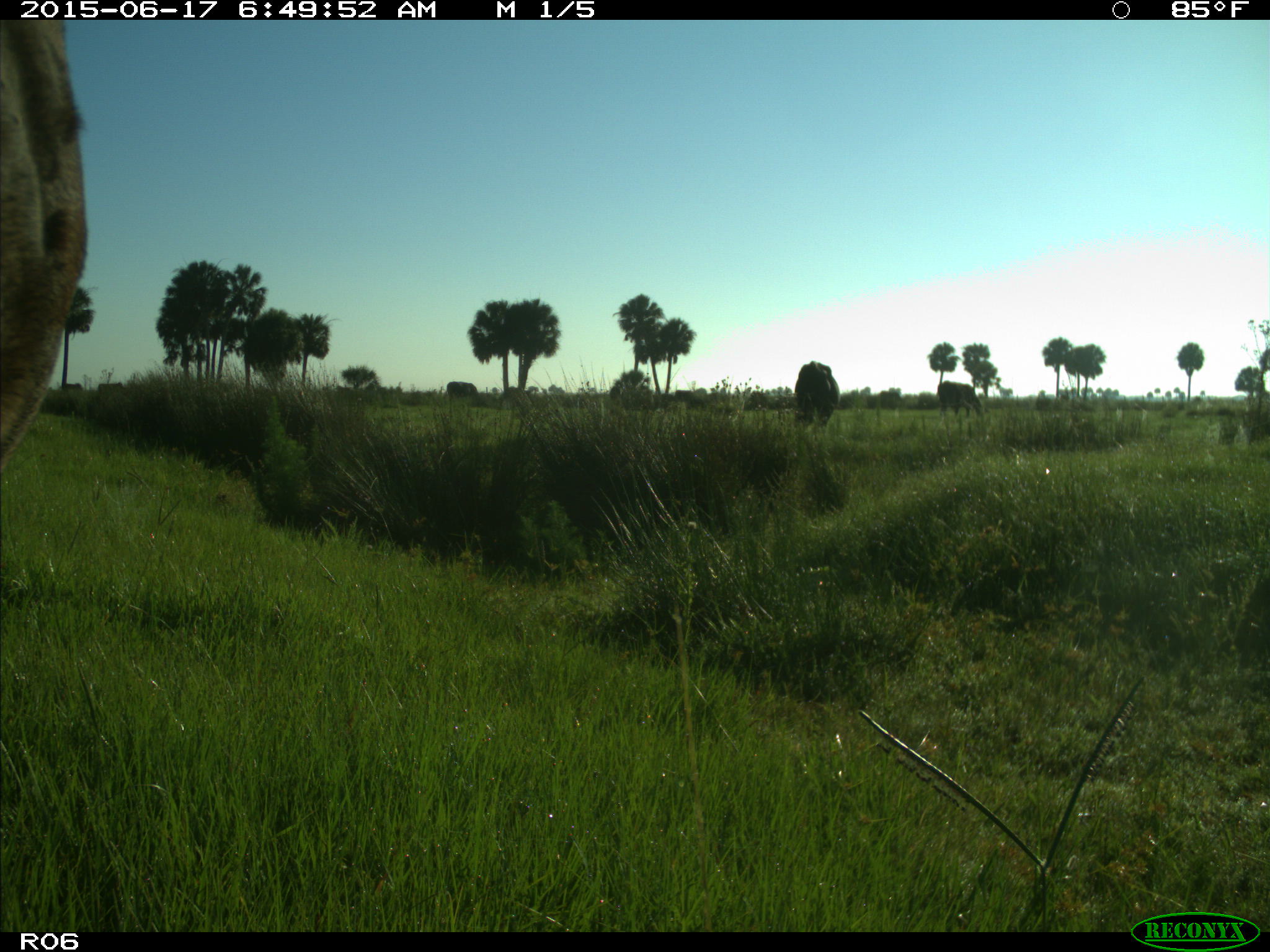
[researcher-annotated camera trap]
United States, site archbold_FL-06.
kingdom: Animalia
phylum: Chordata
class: Mammalia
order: Artiodactyla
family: Bovidae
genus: Bos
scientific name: Bos taurus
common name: domestic cow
Bos taurus (domestic cow).